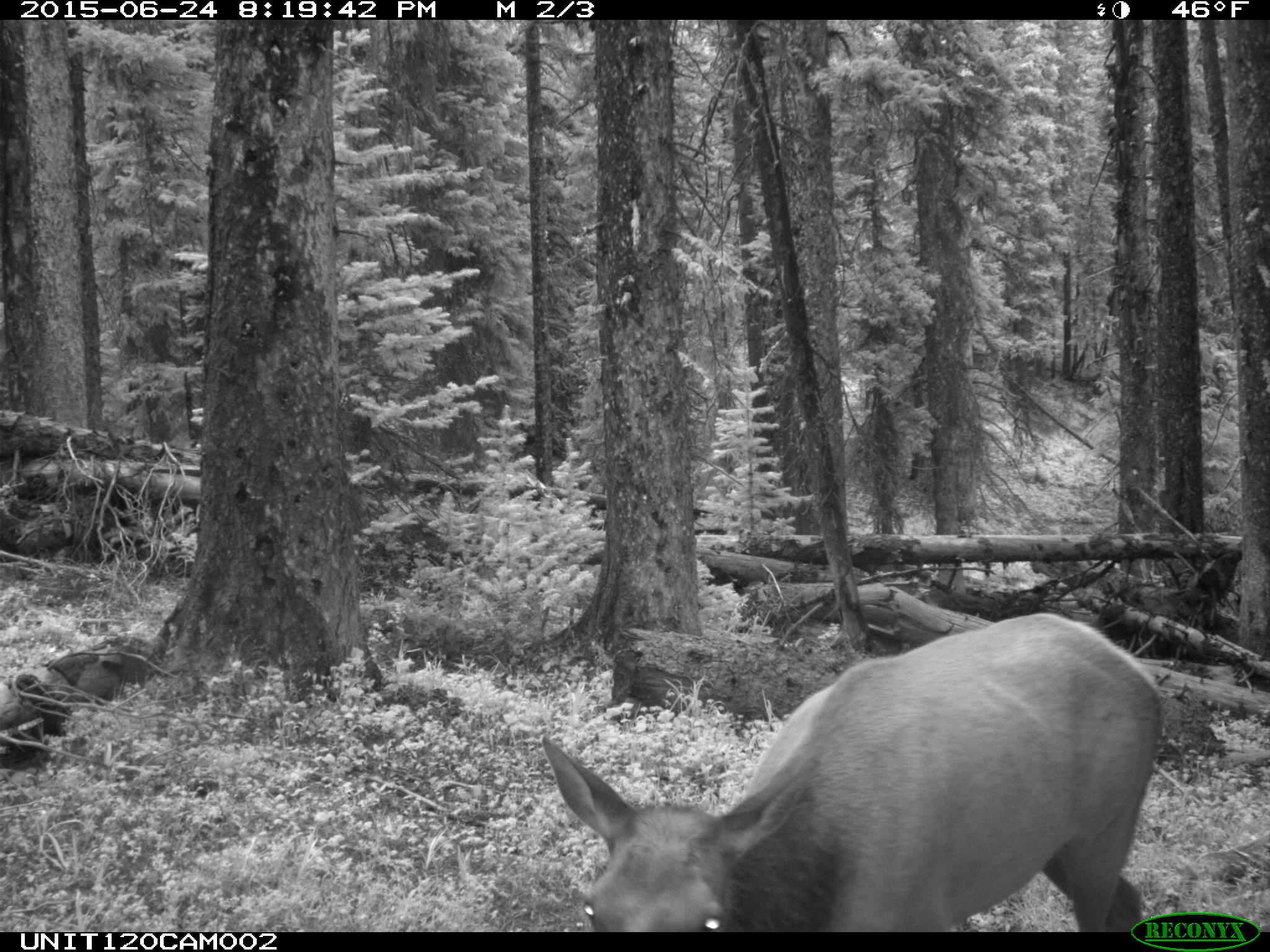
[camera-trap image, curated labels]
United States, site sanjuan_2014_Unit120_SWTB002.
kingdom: Animalia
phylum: Chordata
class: Mammalia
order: Artiodactyla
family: Cervidae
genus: Cervus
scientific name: Cervus elaphus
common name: red deer